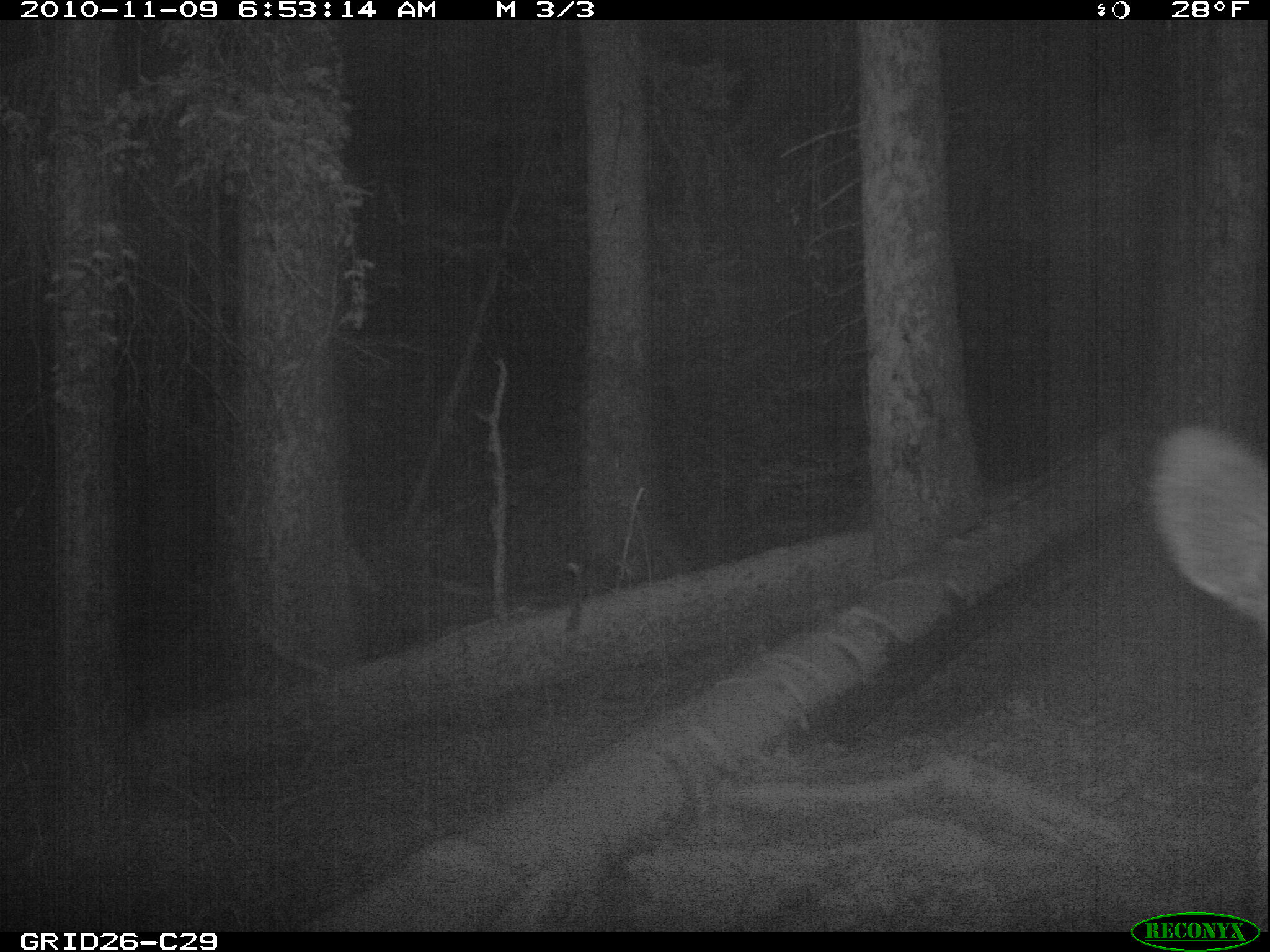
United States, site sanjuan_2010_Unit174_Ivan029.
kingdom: Animalia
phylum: Chordata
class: Mammalia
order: Artiodactyla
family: Cervidae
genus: Cervus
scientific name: Cervus elaphus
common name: red deer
Cervus elaphus (red deer).